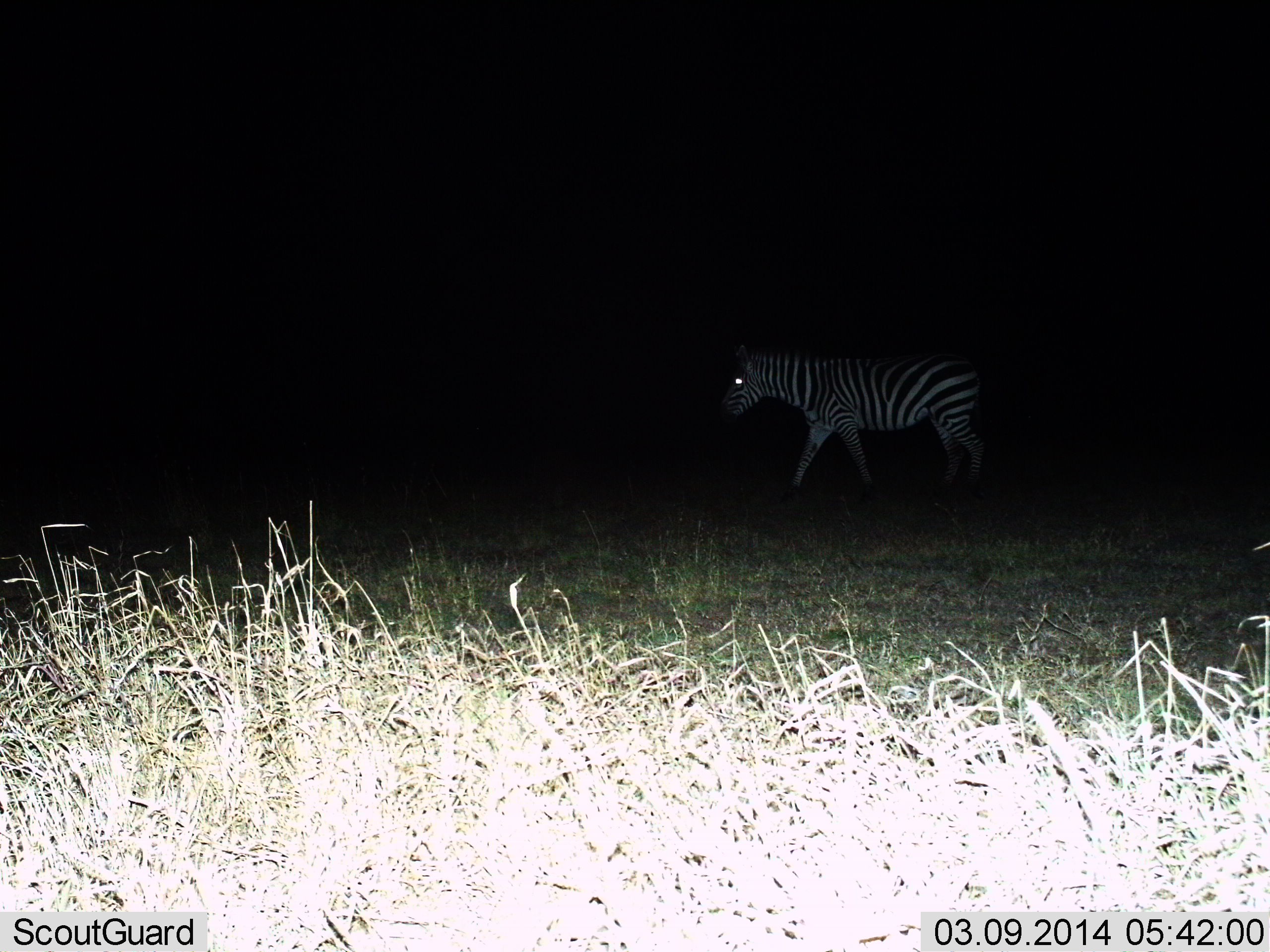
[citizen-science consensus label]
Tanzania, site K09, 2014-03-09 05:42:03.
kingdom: Animalia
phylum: Chordata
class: Mammalia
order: Perissodactyla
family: Equidae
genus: Equus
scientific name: Equus quagga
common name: plains zebra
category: zebra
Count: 1.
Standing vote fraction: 30%.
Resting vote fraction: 0%.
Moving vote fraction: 70%.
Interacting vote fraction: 0%.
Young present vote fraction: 0%.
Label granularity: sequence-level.